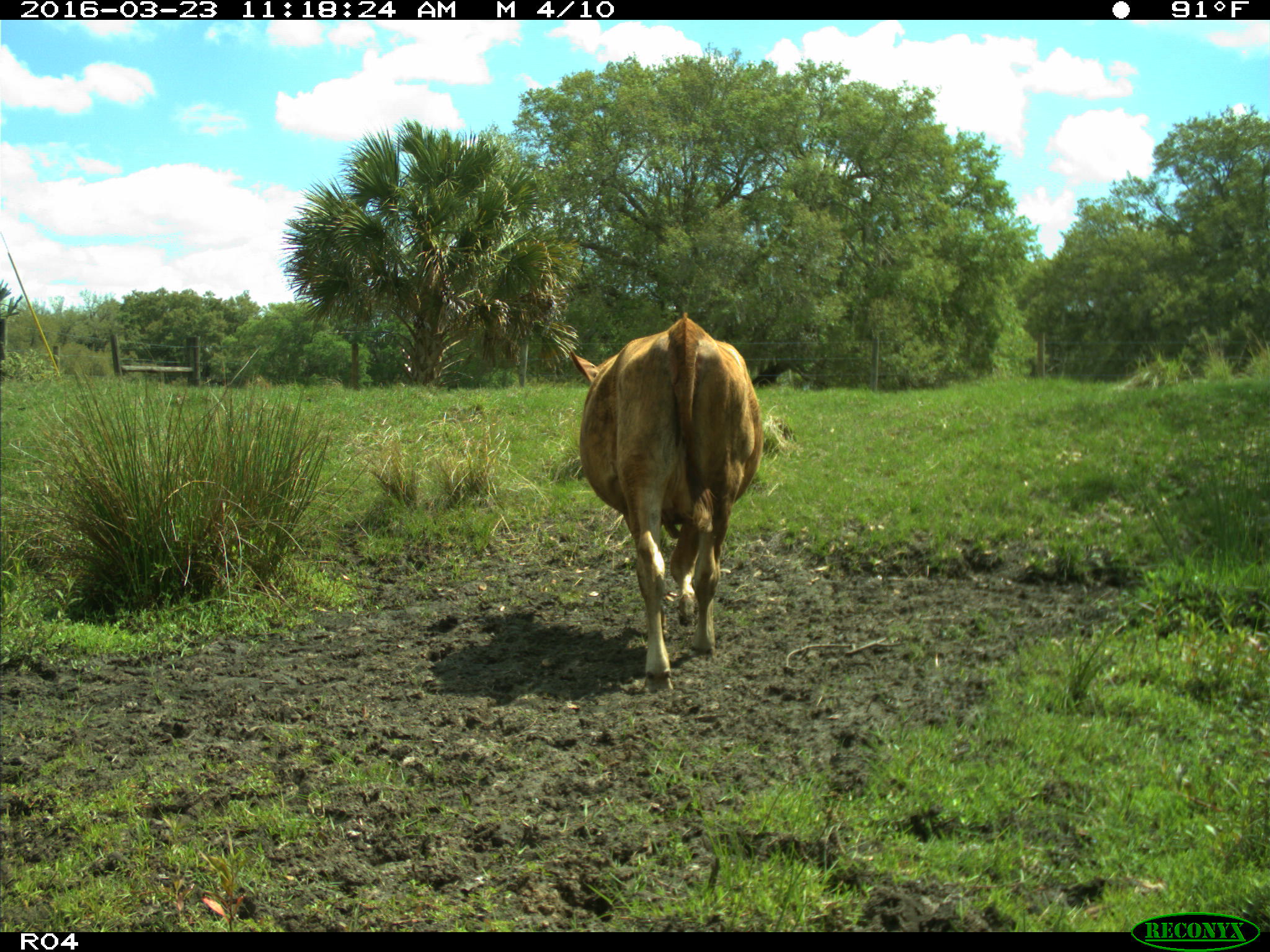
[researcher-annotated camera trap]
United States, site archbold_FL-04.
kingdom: Animalia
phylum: Chordata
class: Mammalia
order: Artiodactyla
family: Bovidae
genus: Bos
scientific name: Bos taurus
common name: domestic cow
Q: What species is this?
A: Bos taurus (domestic cow).